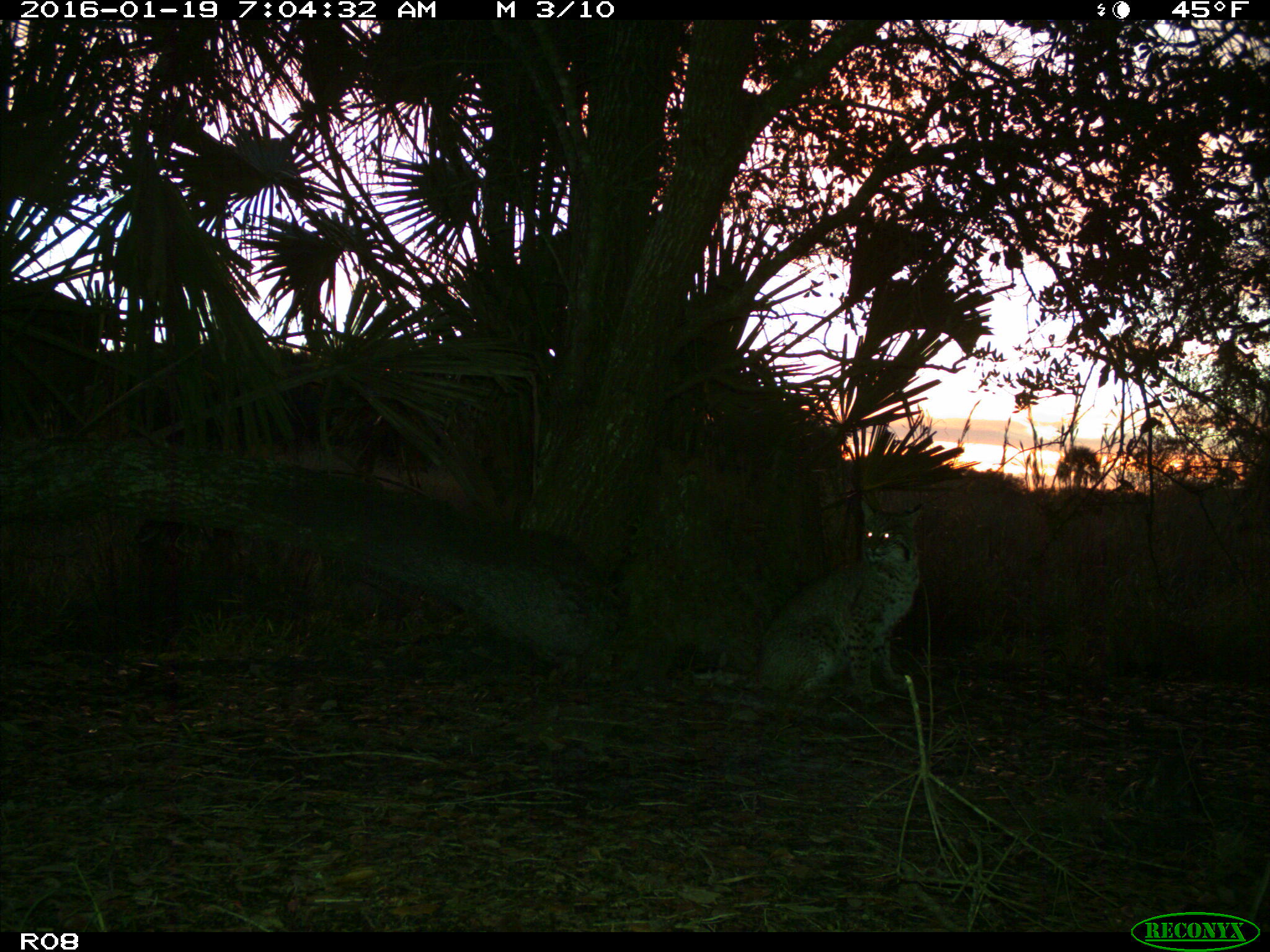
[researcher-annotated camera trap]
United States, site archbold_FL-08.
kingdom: Animalia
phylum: Chordata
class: Mammalia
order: Carnivora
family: Felidae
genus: Lynx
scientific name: Lynx rufus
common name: bobcat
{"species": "Lynx rufus (bobcat)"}